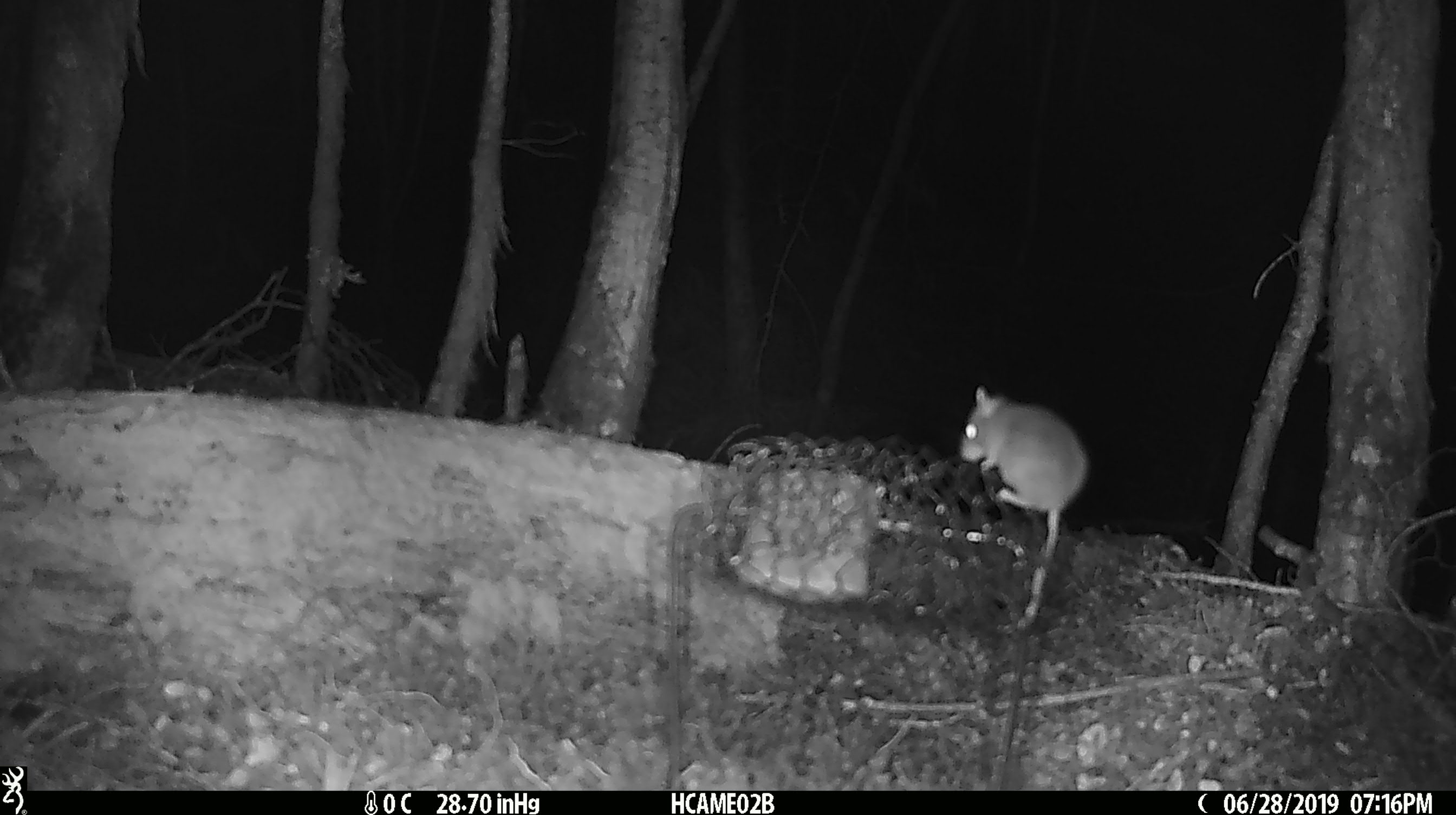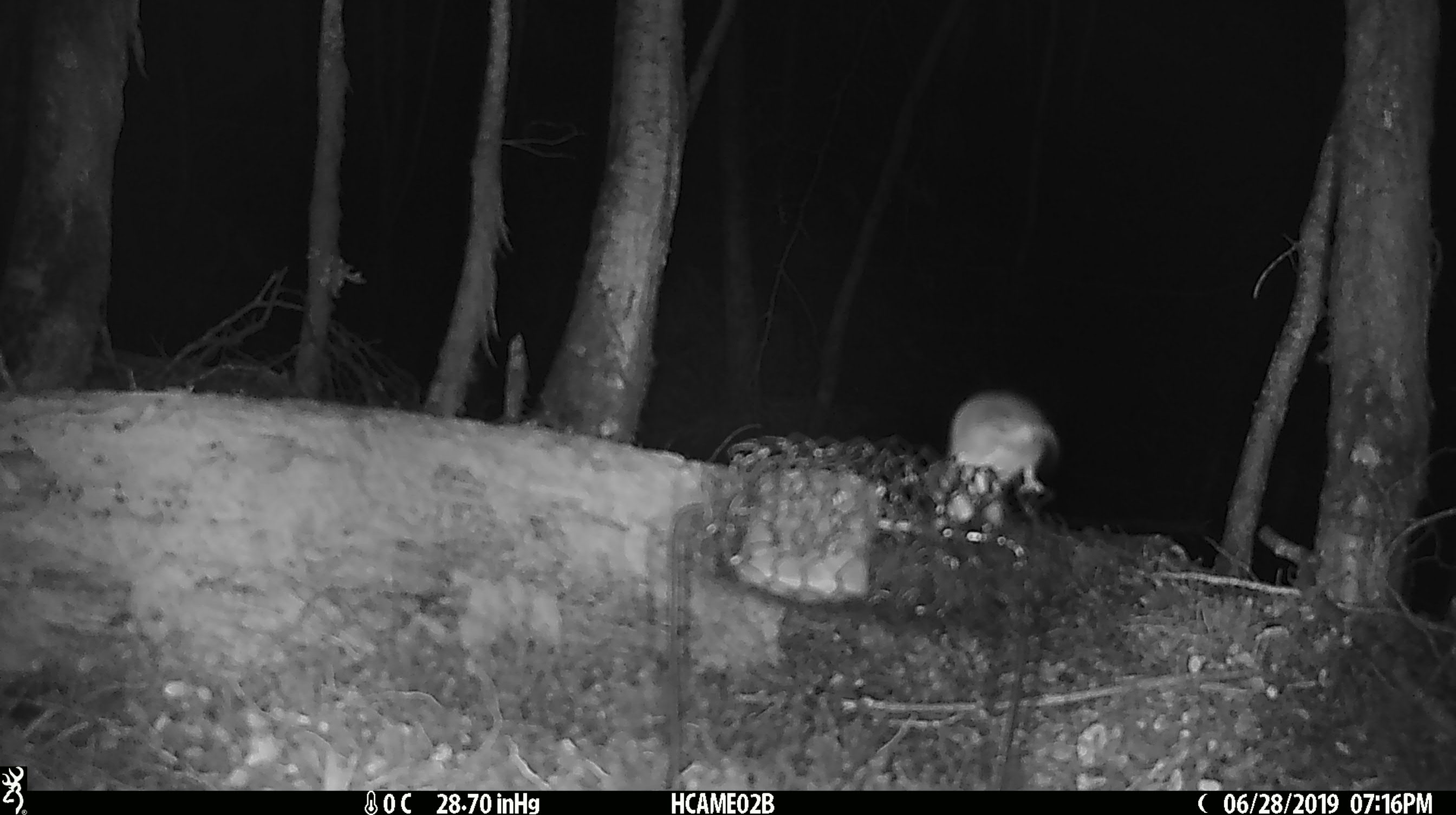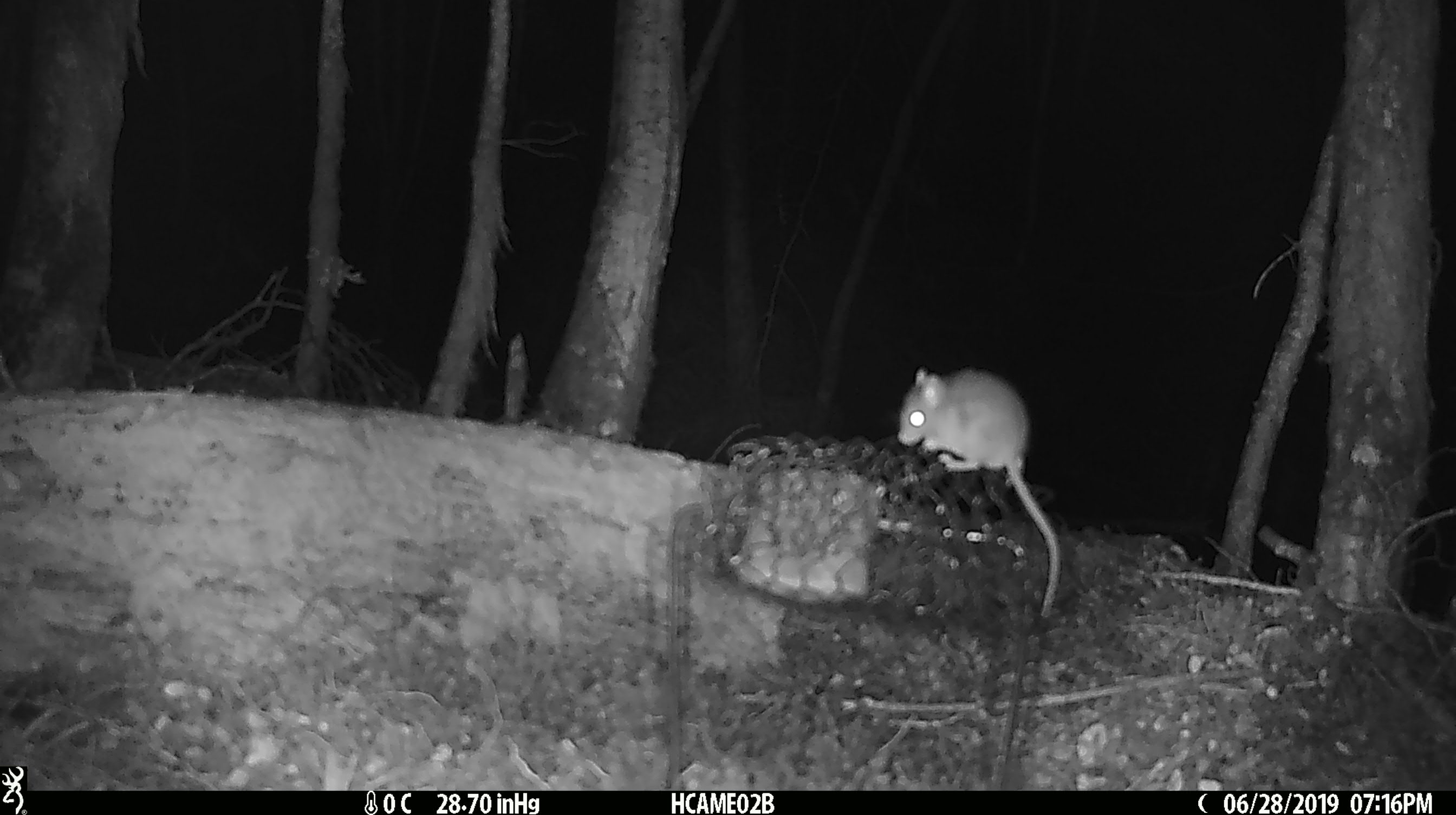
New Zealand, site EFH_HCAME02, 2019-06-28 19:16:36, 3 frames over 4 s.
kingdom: Animalia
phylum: Chordata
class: Mammalia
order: Rodentia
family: Muridae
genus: Mus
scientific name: Mus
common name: mouse